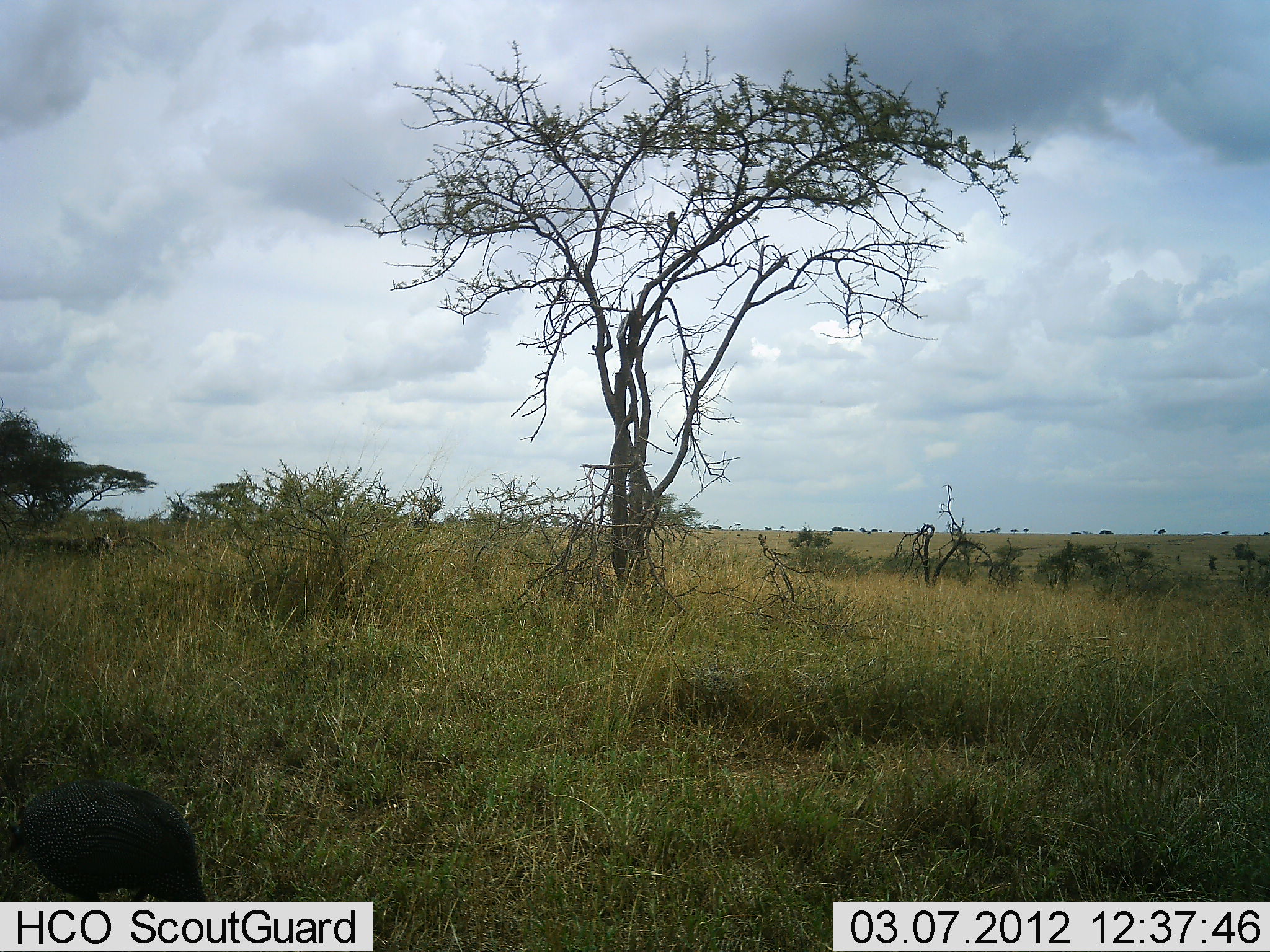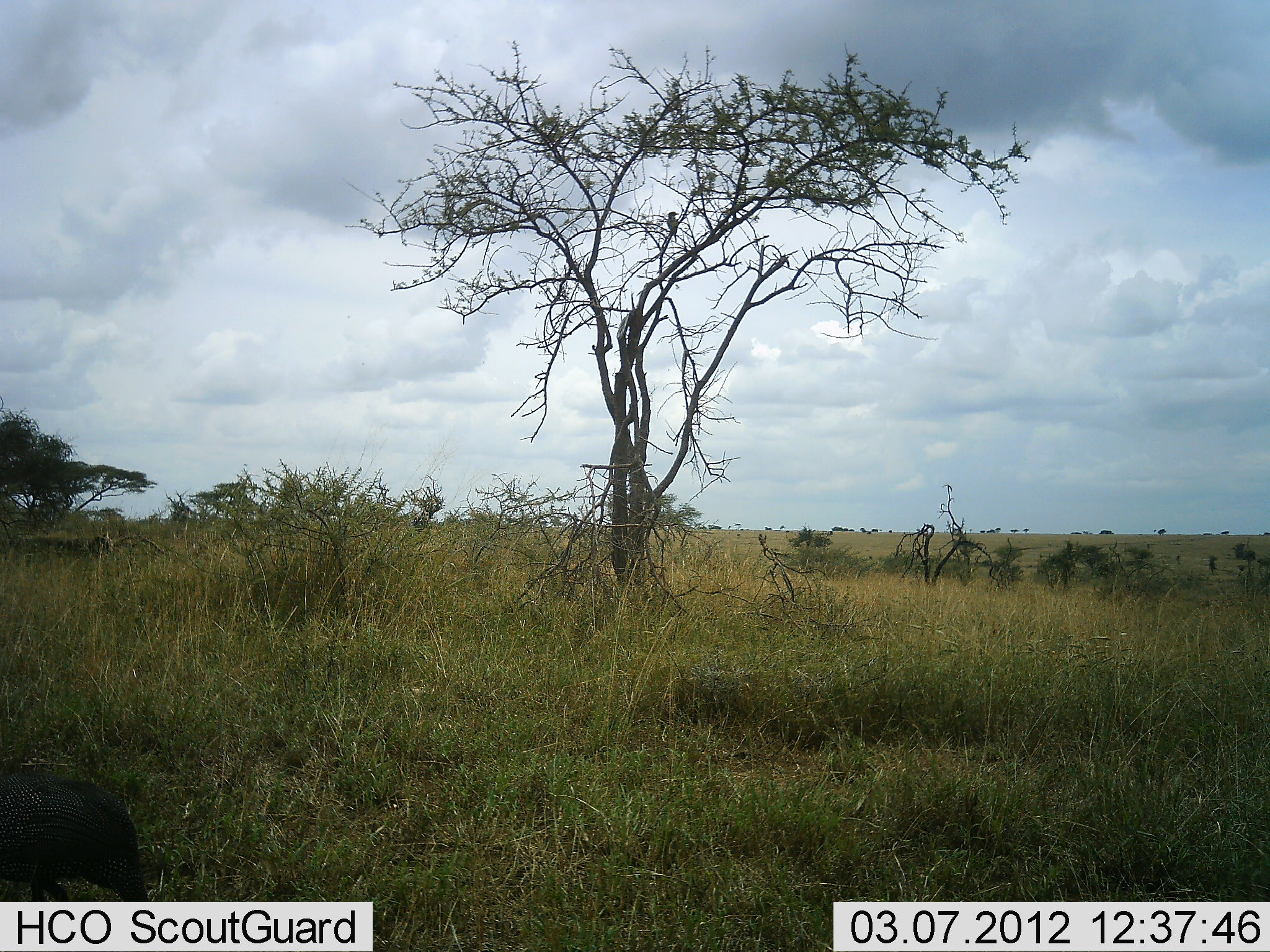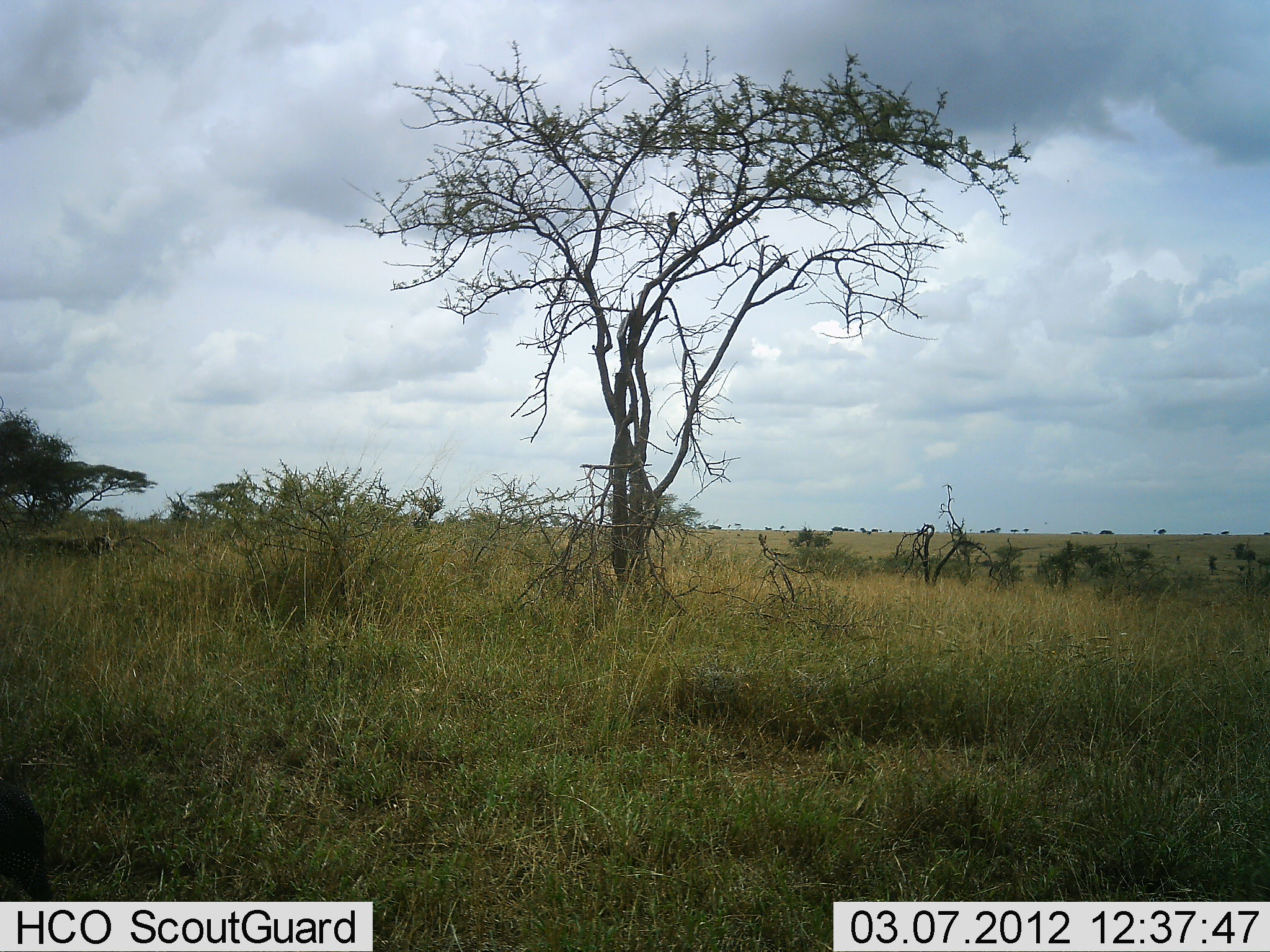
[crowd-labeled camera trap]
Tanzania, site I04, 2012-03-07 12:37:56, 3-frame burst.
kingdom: Animalia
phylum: Chordata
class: Aves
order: Galliformes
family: Numididae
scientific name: Numididae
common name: guinea fowl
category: guineafowl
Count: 1.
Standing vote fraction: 0%.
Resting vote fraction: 0%.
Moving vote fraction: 67%.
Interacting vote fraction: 0%.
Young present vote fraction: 0%.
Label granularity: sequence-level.